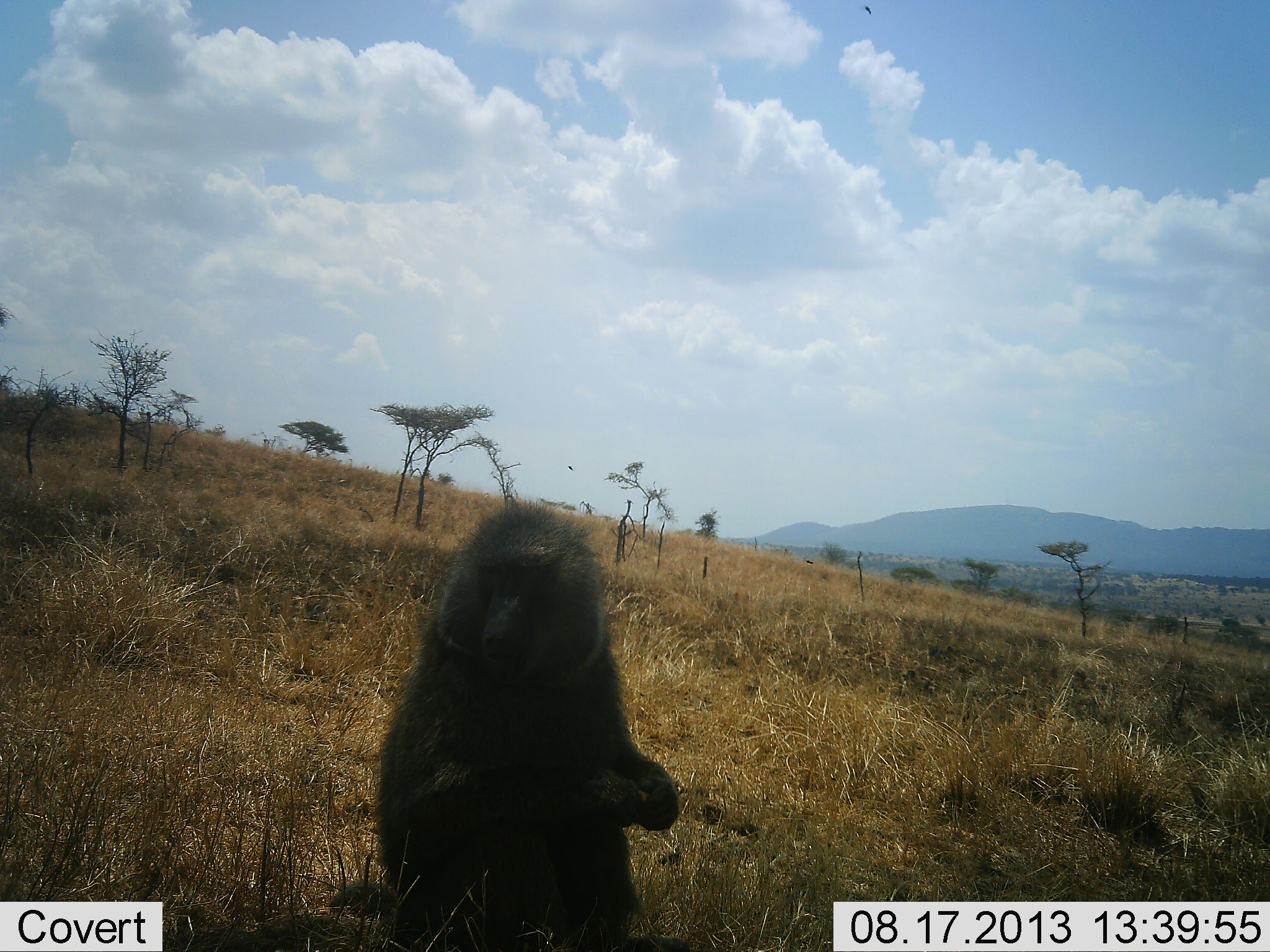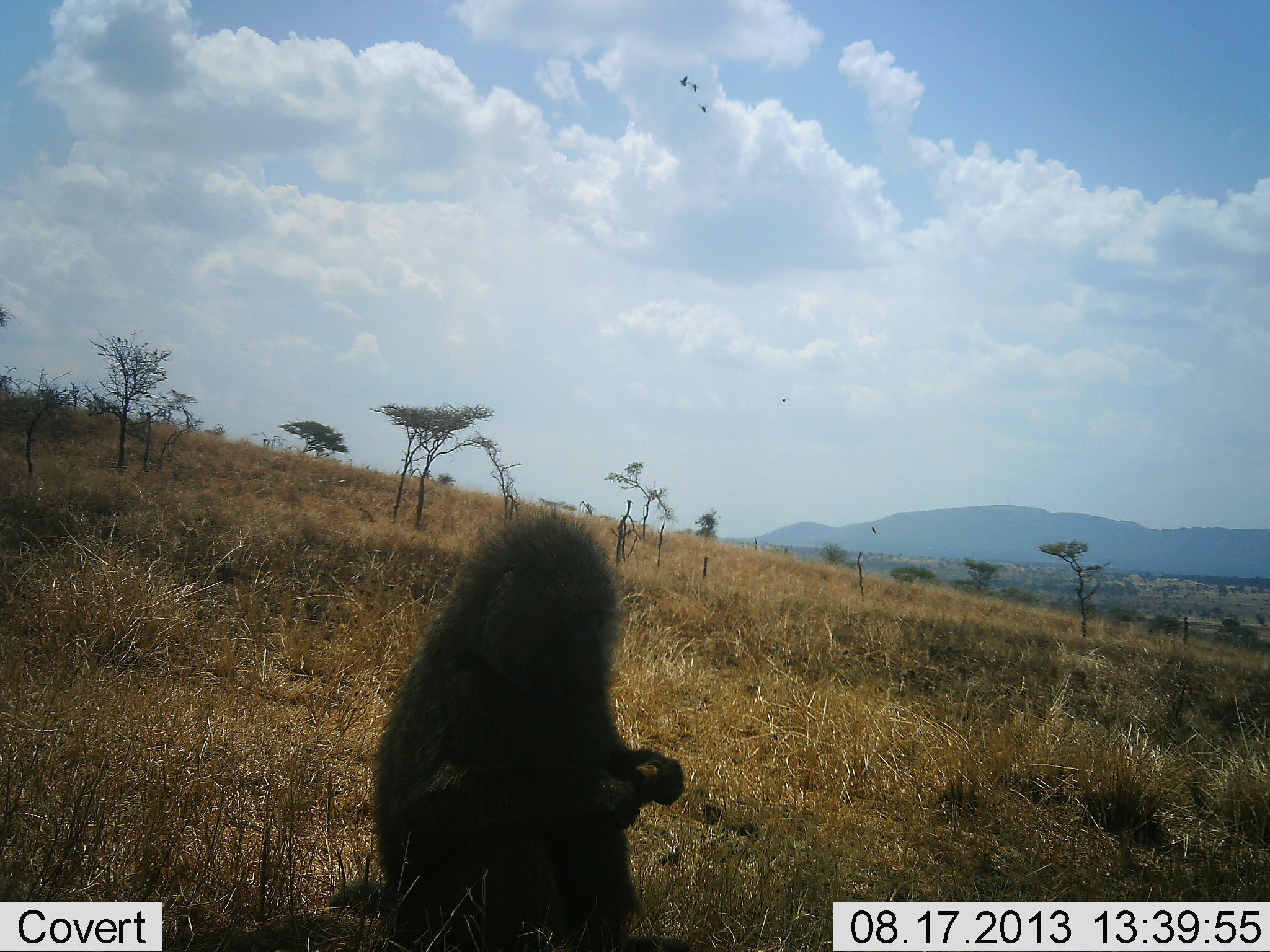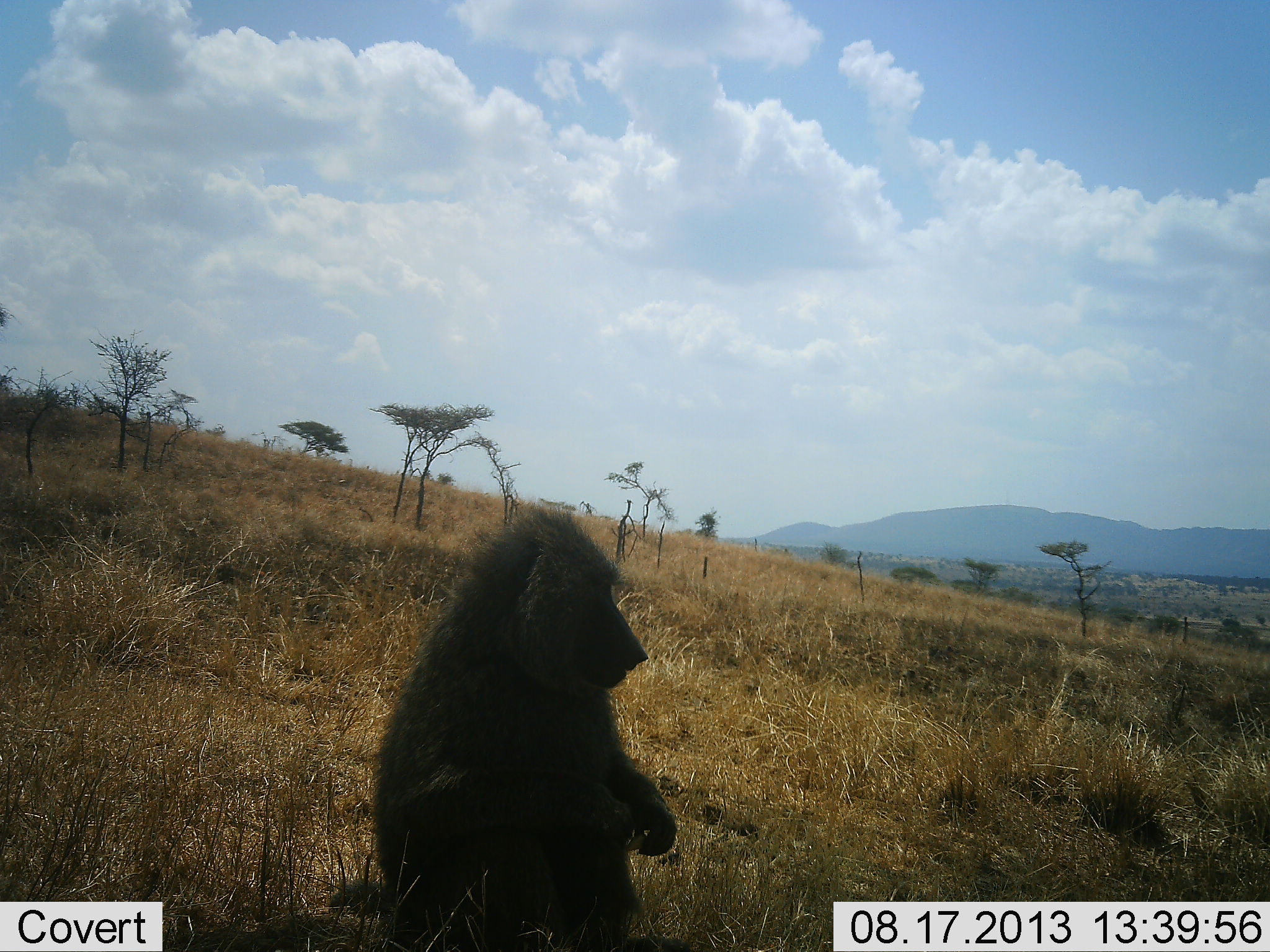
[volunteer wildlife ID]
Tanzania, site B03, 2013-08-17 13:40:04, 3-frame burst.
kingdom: Animalia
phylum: Chordata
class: Mammalia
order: Primates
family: Cercopithecidae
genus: Papio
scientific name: Papio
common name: baboon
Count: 1.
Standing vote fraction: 36%.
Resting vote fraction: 36%.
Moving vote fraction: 0%.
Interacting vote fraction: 9%.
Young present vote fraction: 0%.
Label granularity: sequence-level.